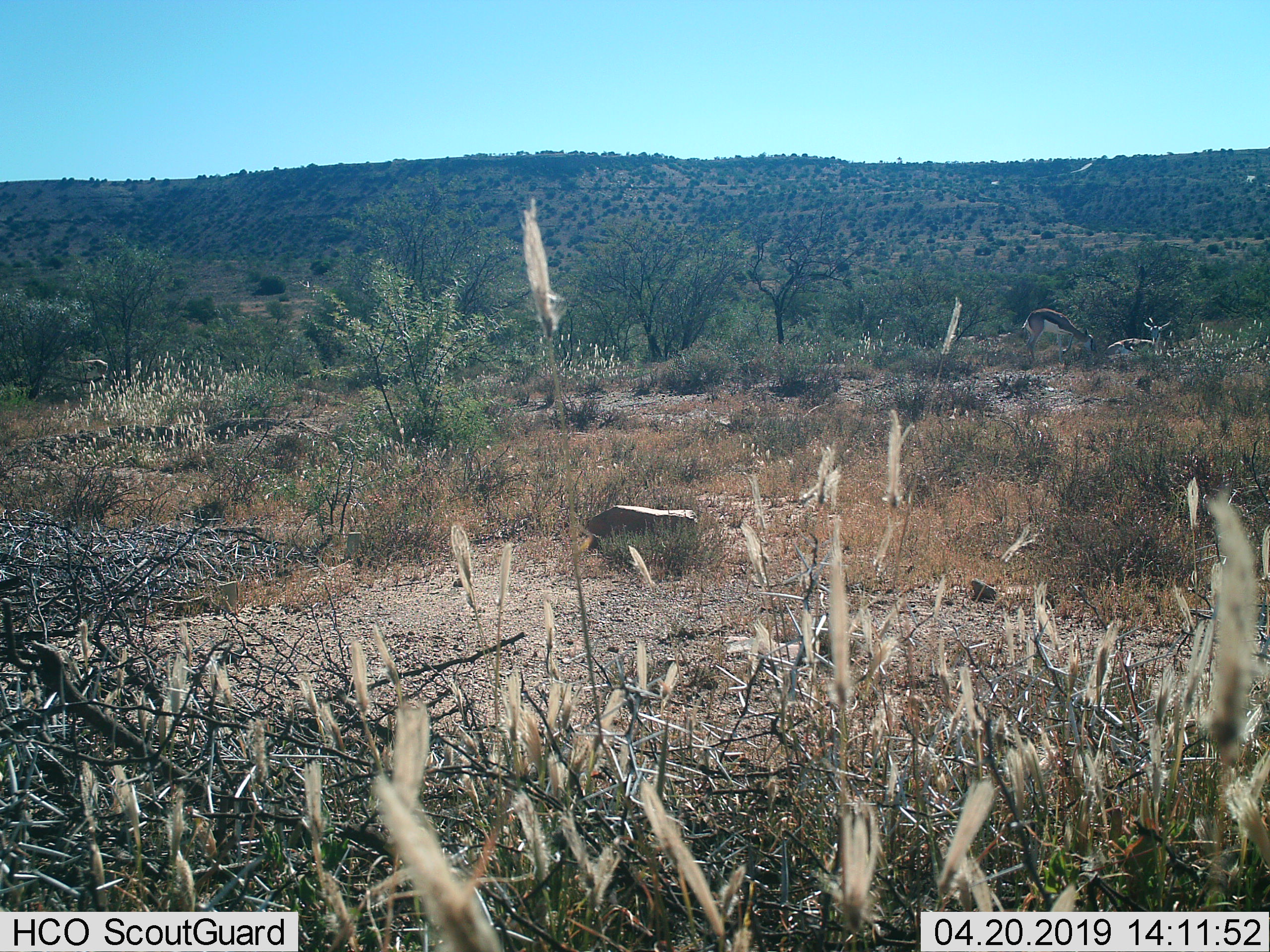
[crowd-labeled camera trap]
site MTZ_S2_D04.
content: unidentified animal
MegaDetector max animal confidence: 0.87